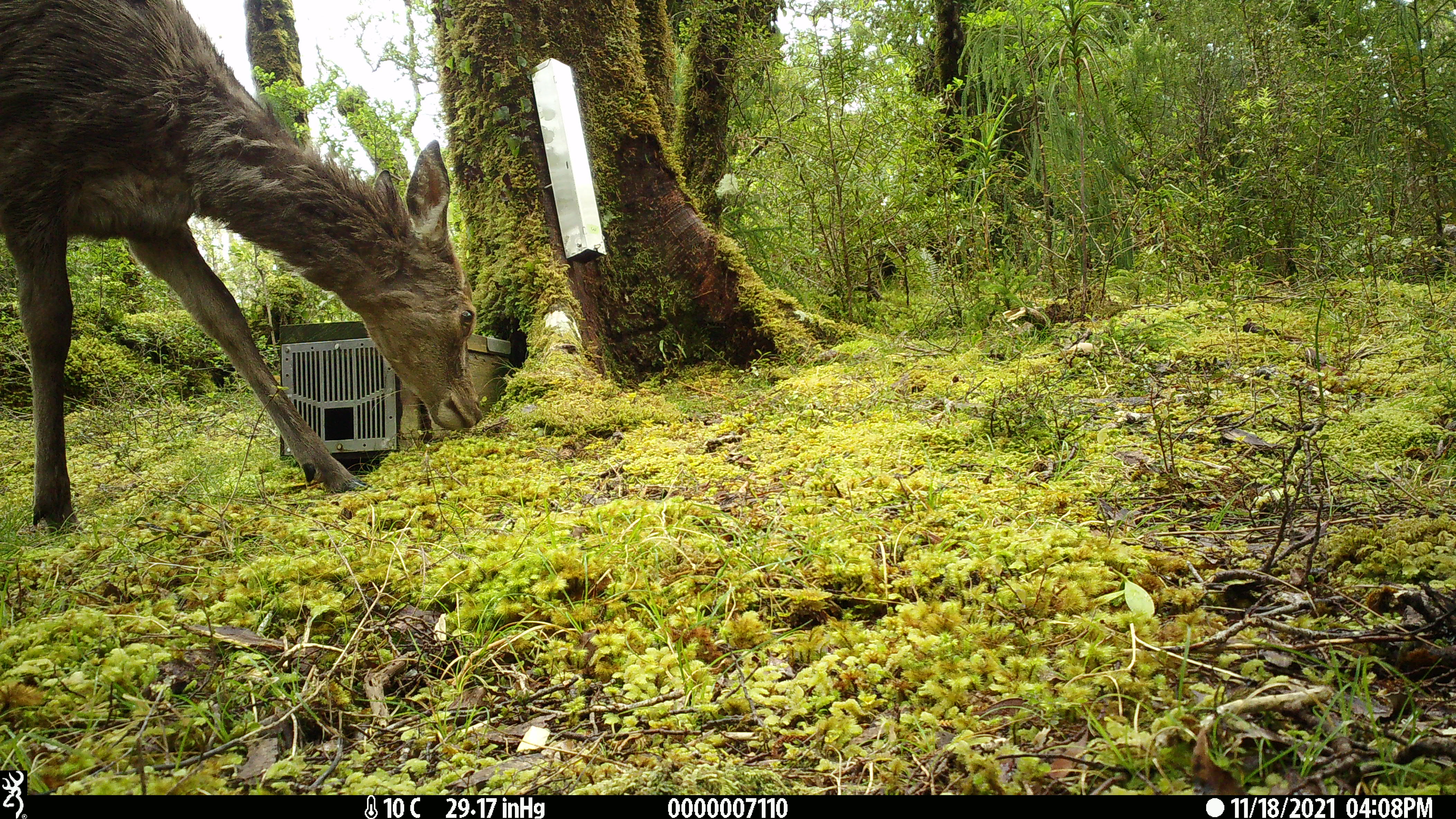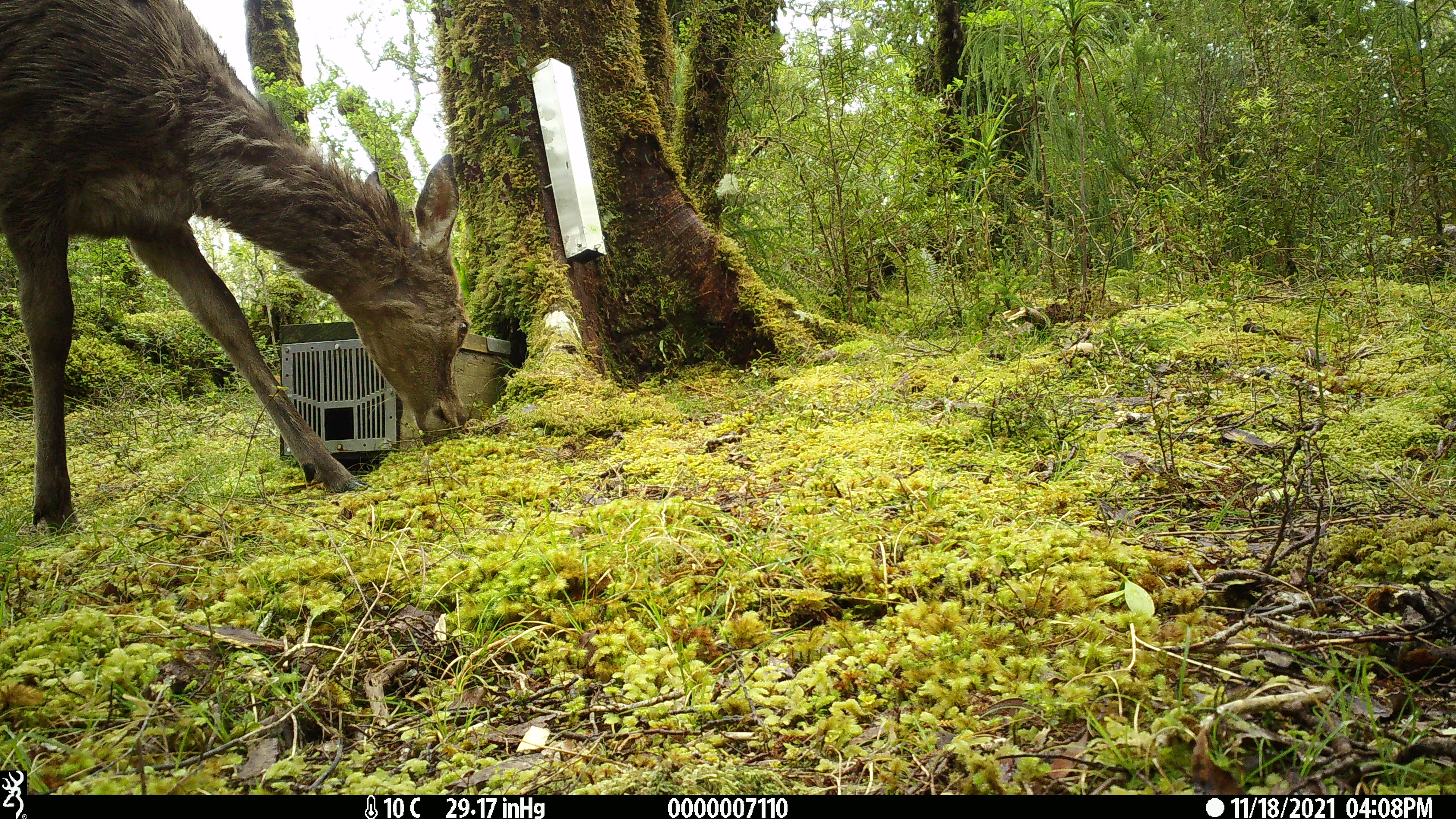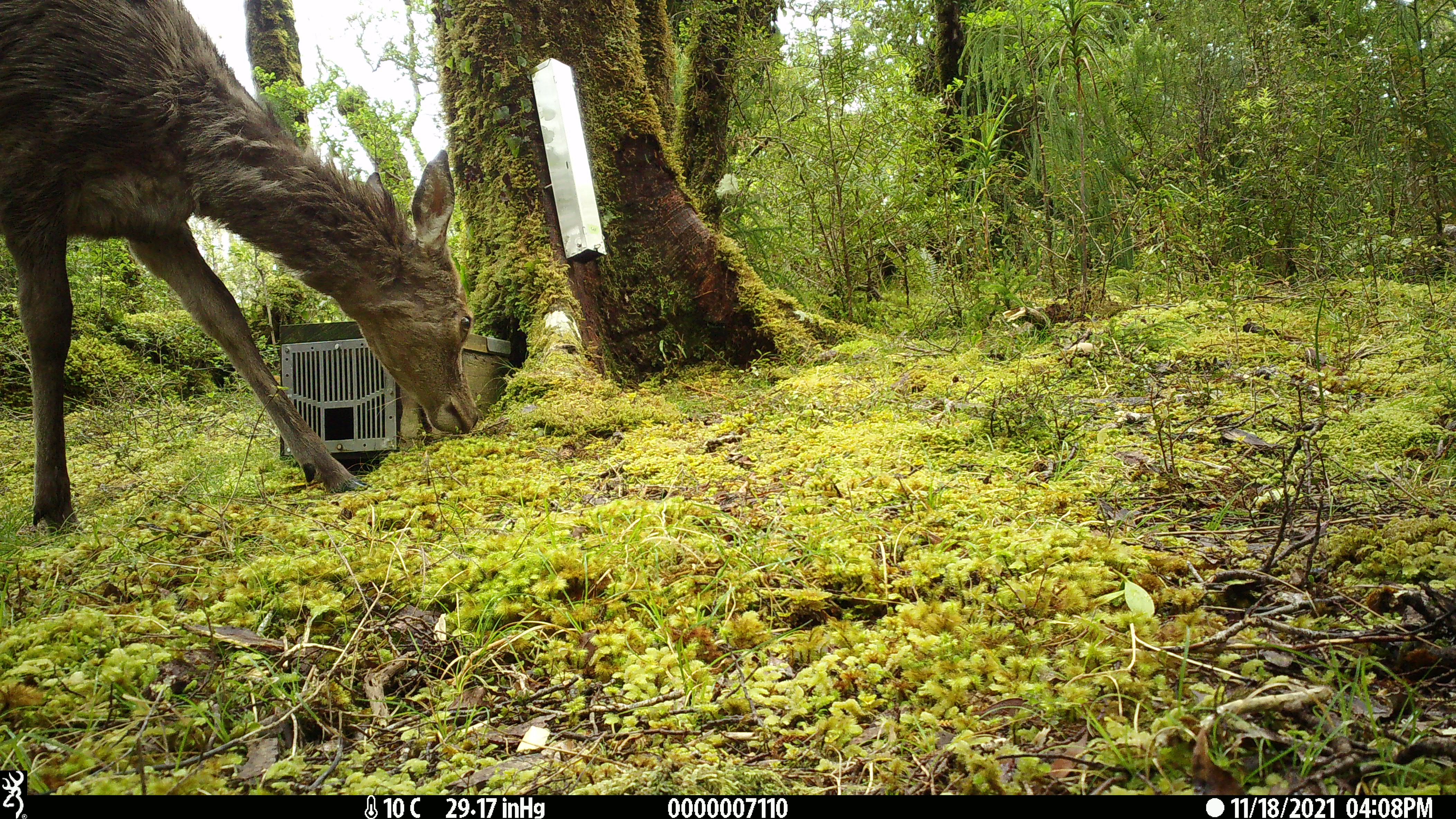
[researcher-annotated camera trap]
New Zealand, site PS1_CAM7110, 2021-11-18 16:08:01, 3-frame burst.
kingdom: Animalia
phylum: Chordata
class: Mammalia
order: Artiodactyla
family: Cervidae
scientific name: Cervidae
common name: deer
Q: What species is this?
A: Deer (Cervidae).